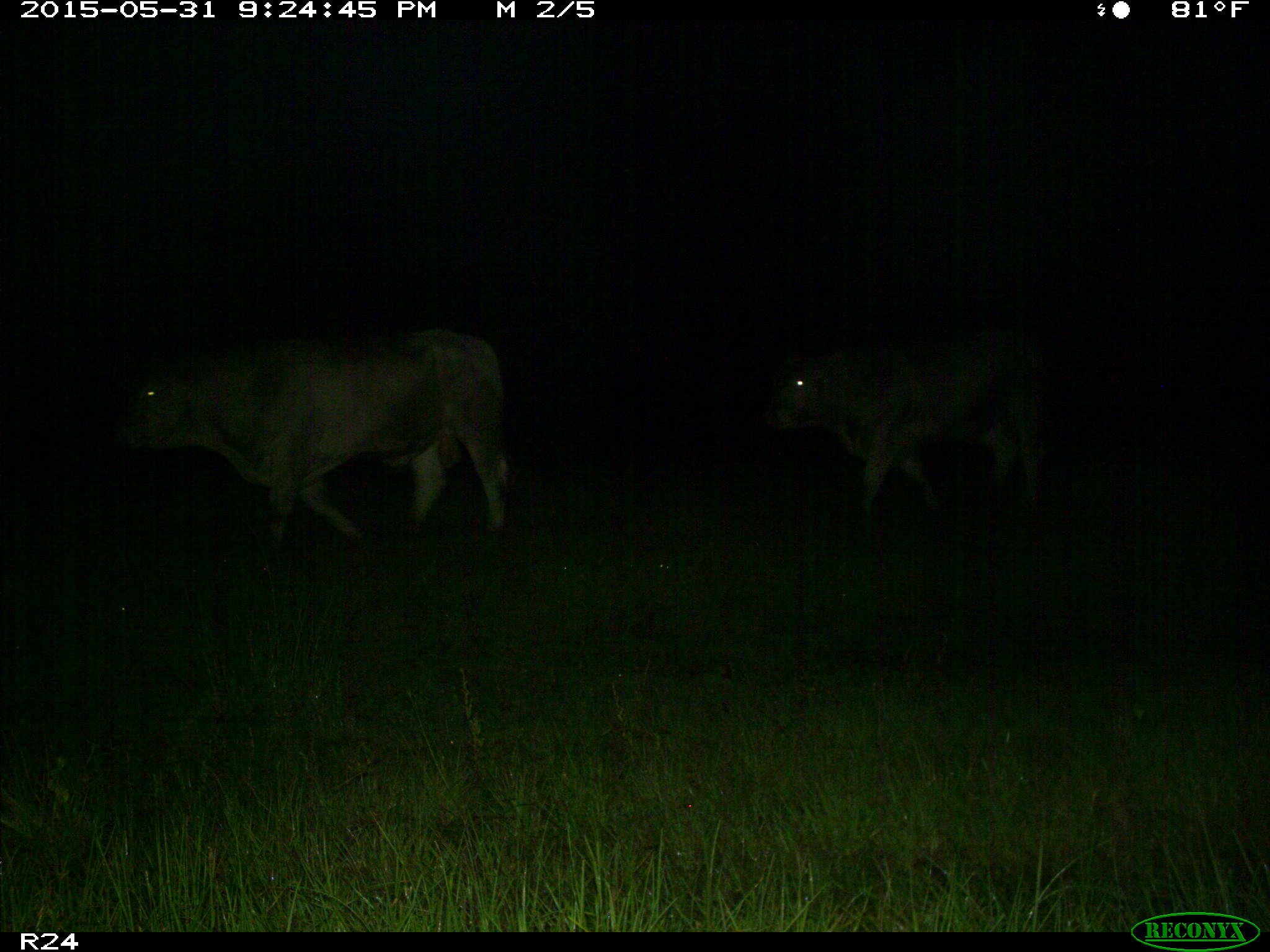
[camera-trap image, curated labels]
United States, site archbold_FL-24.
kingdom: Animalia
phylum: Chordata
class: Mammalia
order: Artiodactyla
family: Bovidae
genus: Bos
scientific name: Bos taurus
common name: domestic cow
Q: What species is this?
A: Bos taurus (domestic cow).